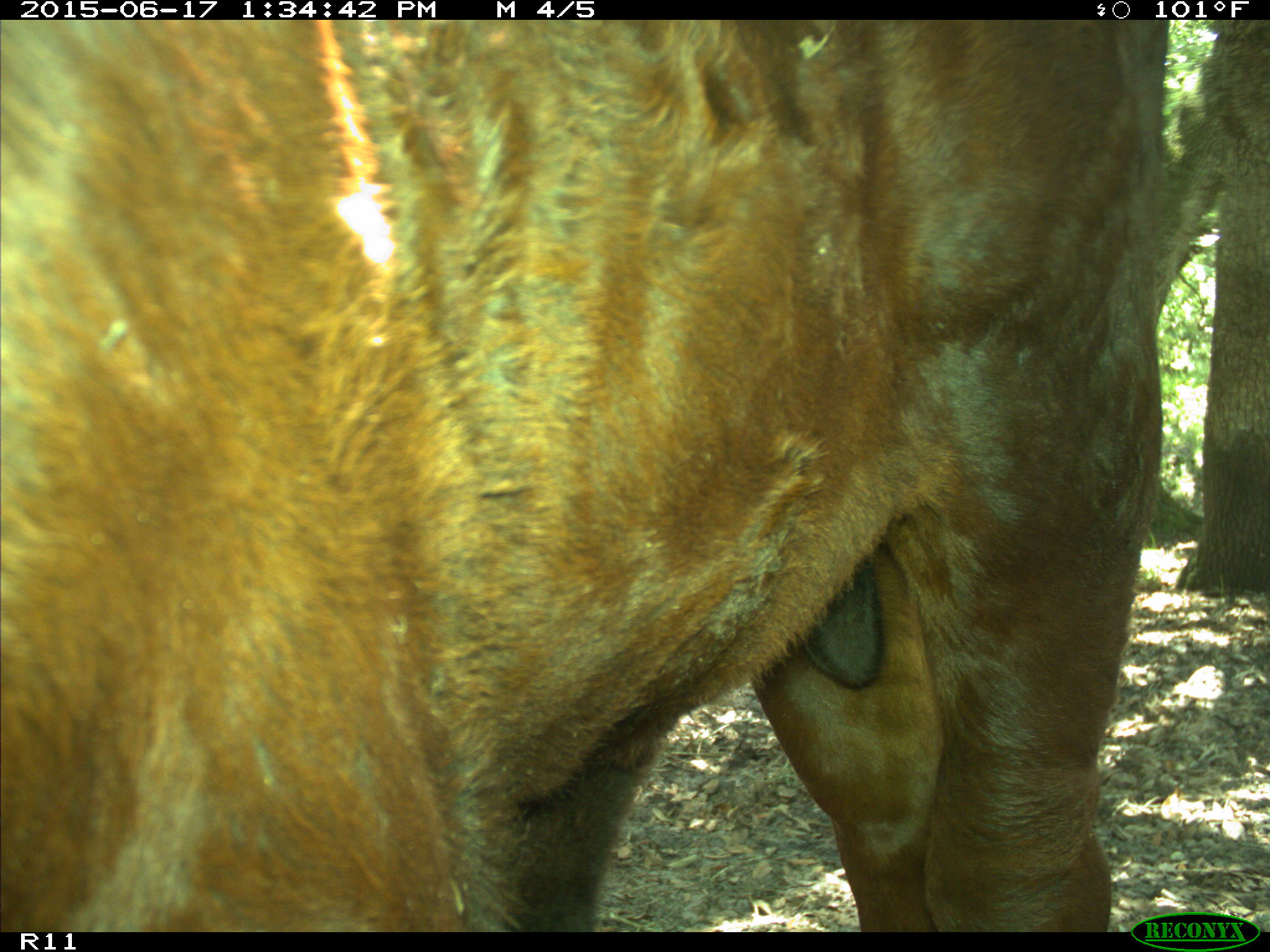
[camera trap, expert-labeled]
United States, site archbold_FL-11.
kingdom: Animalia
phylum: Chordata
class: Mammalia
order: Artiodactyla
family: Bovidae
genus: Bos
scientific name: Bos taurus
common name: domestic cow